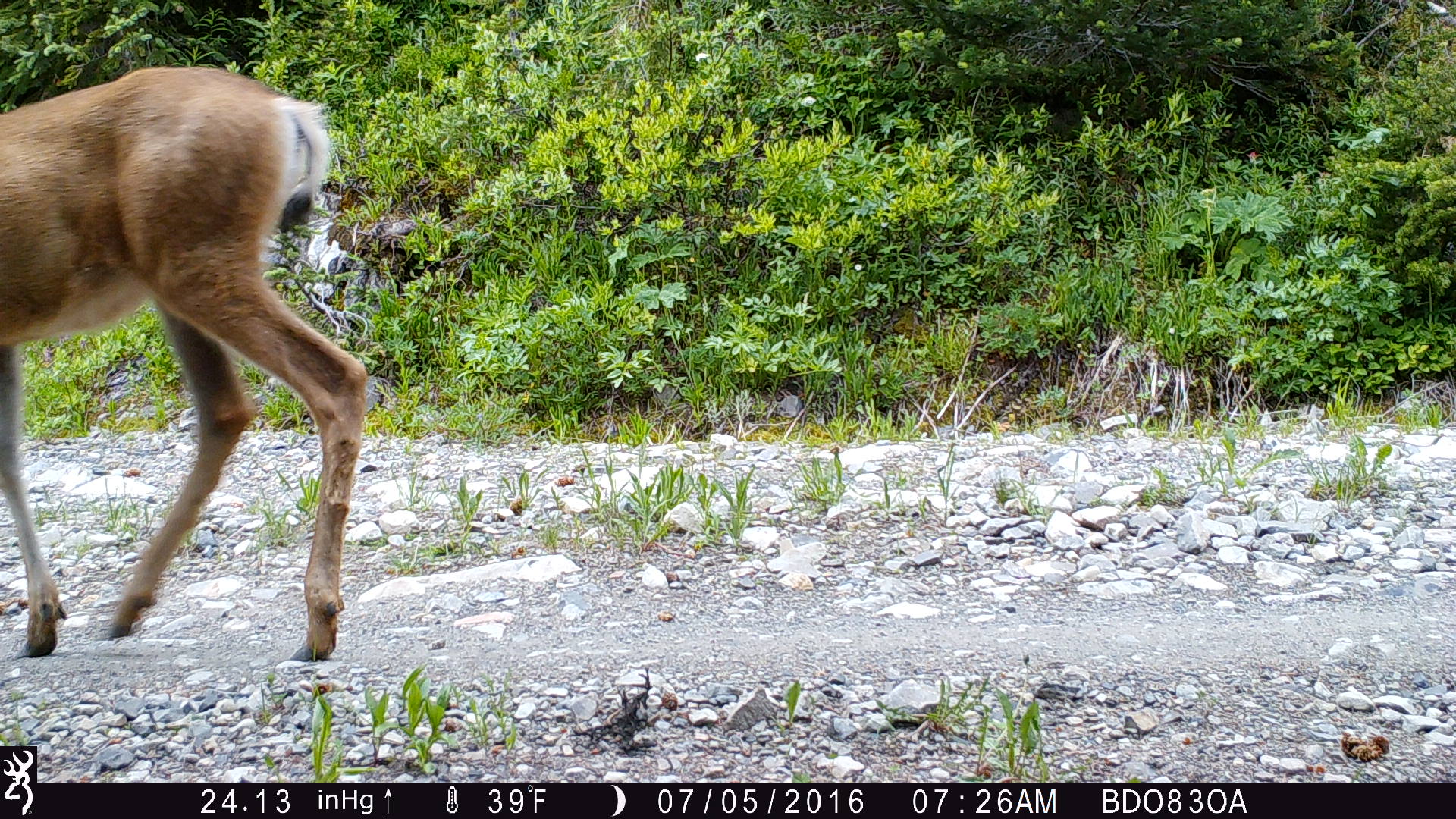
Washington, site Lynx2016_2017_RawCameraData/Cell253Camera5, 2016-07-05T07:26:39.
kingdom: Animalia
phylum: Chordata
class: Mammalia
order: Artiodactyla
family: Cervidae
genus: Odocoileus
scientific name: Odocoileus hemionus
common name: mule deer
Odocoileus hemionus (mule deer). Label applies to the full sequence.